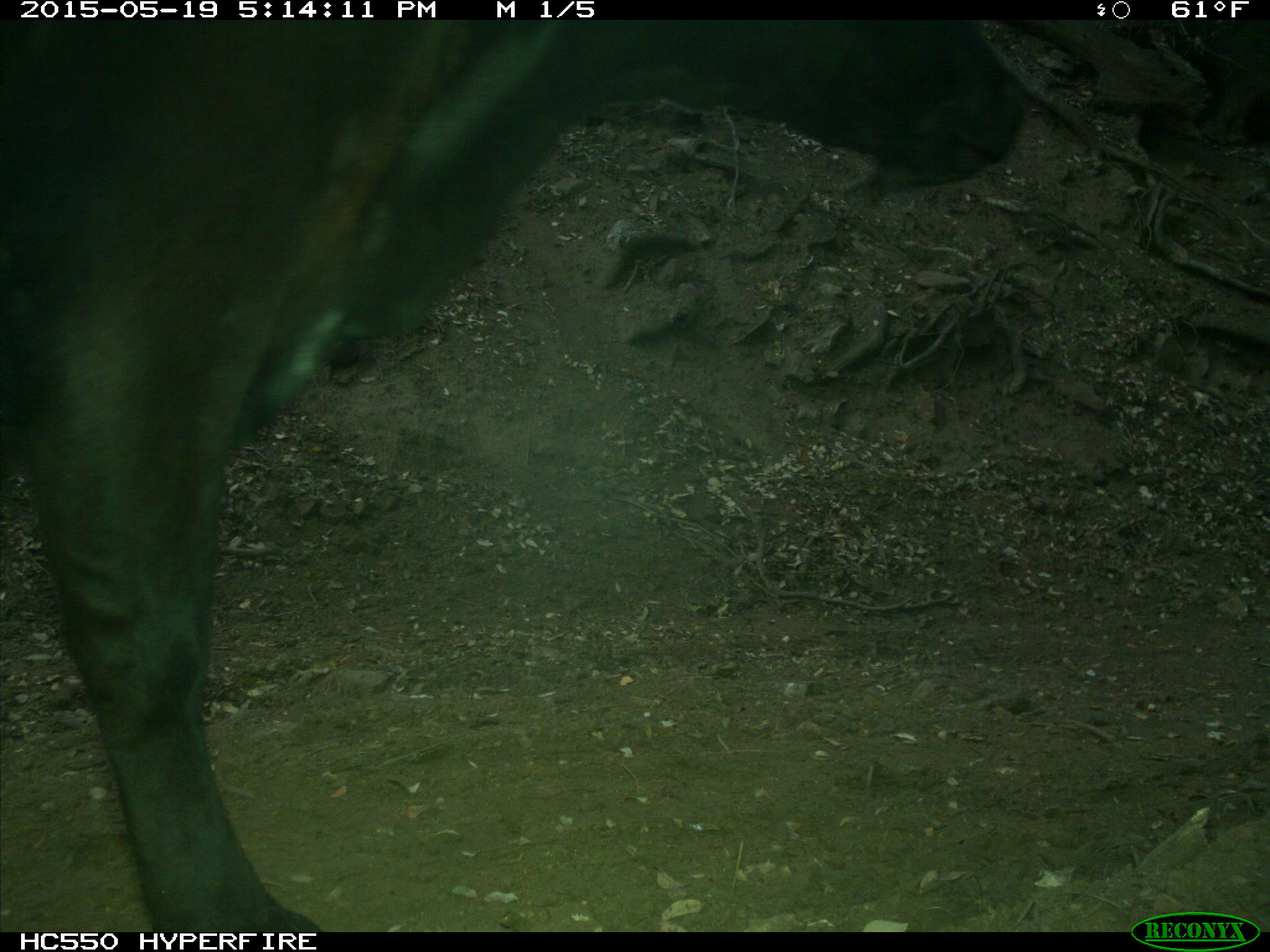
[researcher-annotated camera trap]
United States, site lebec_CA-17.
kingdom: Animalia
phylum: Chordata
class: Mammalia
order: Artiodactyla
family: Bovidae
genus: Bos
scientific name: Bos taurus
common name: domestic cow